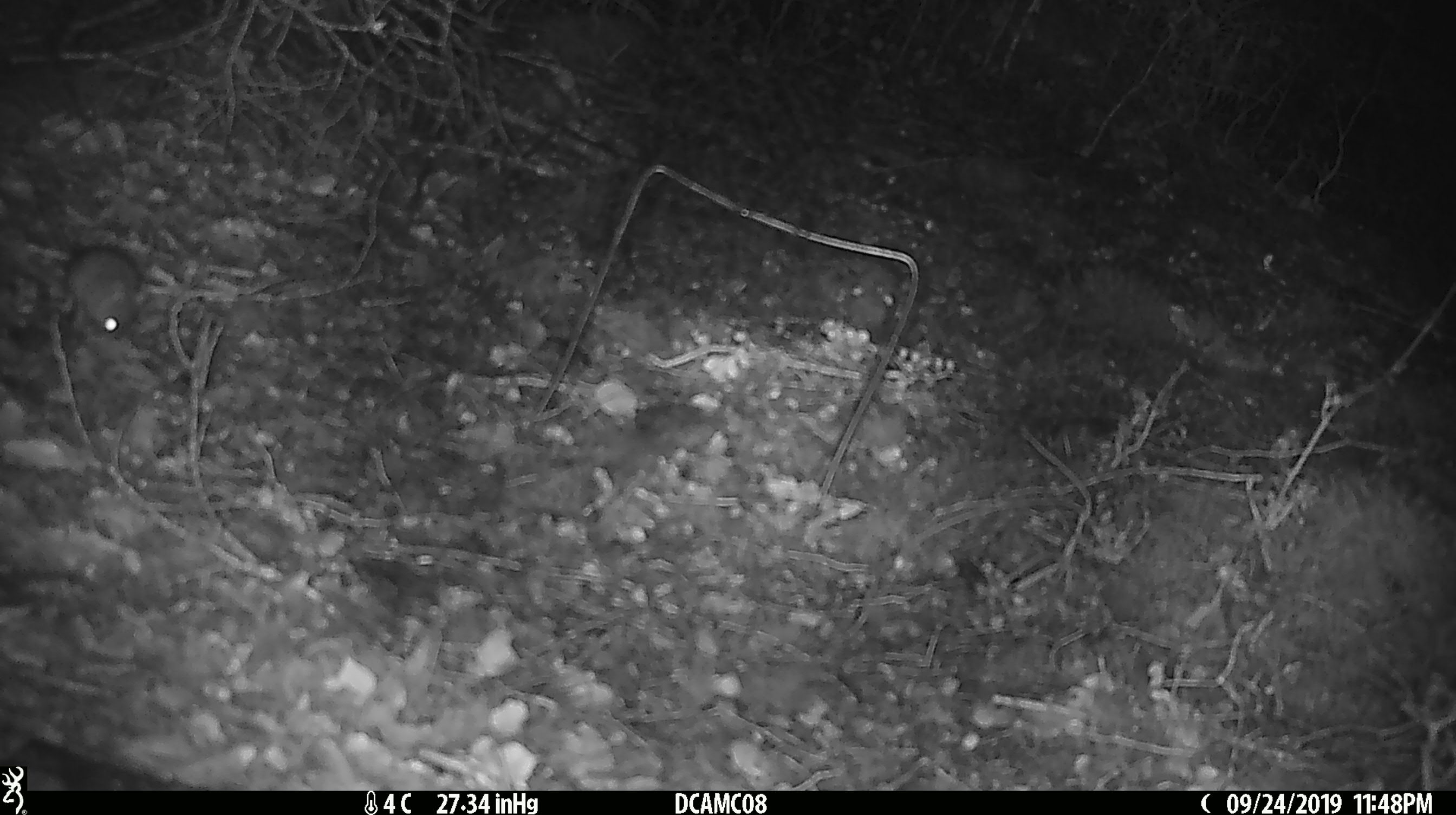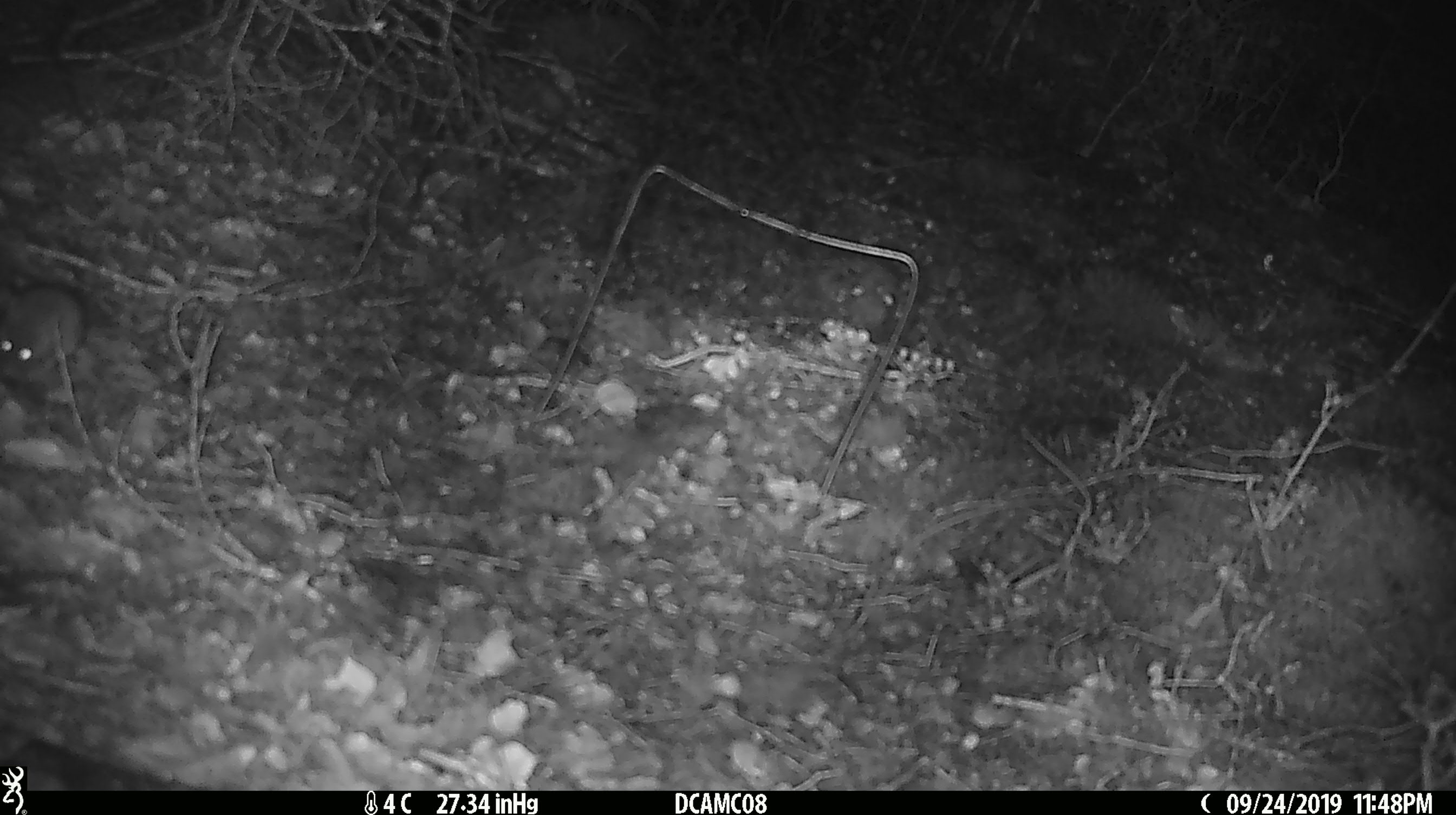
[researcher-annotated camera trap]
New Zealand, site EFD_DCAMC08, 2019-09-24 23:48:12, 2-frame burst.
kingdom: Animalia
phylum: Chordata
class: Mammalia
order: Rodentia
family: Muridae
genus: Mus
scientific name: Mus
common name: mouse